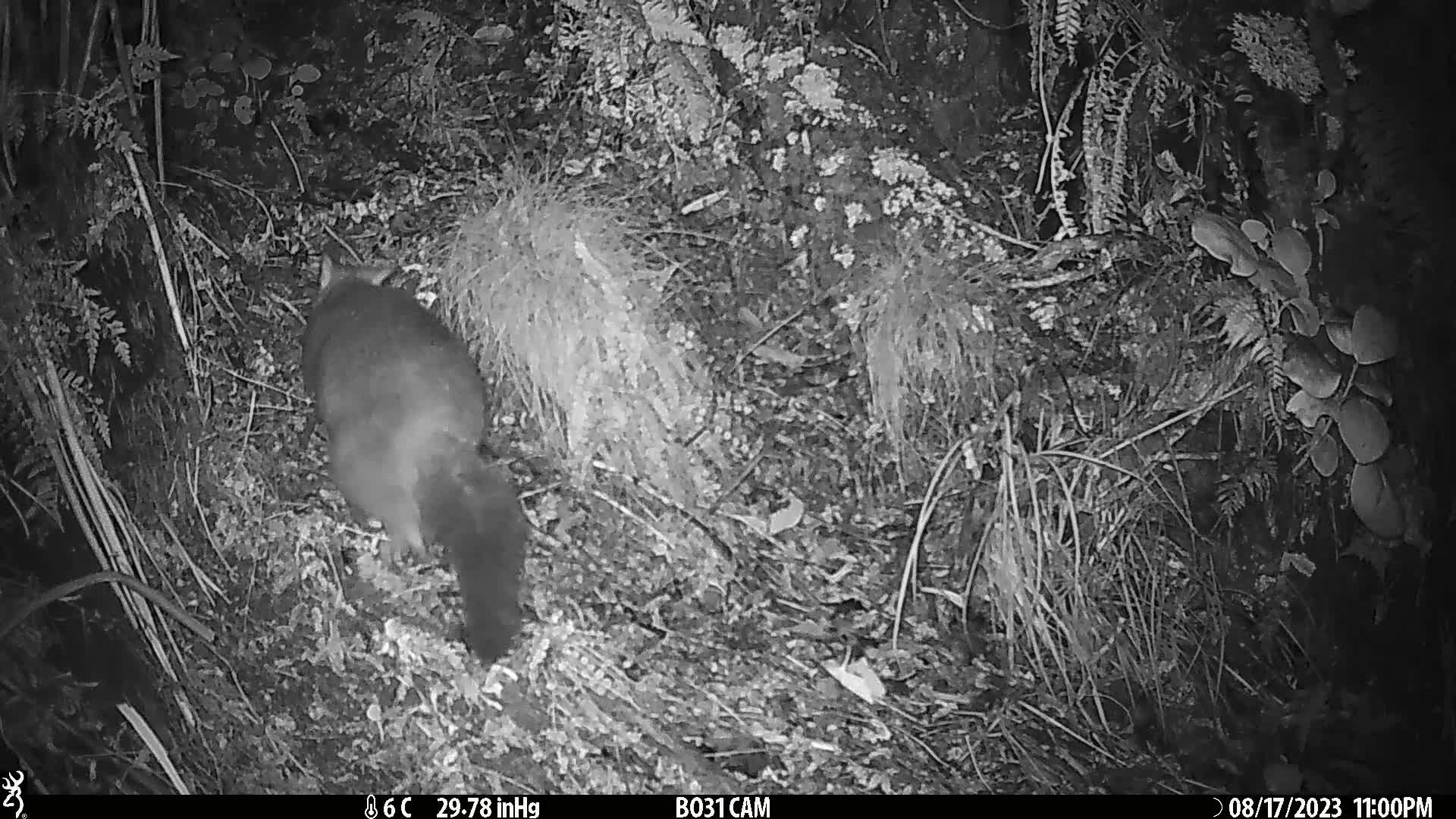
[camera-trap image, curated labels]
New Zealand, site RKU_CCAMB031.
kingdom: Animalia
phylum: Chordata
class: Mammalia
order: Diprotodontia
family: Phalangeridae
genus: Trichosurus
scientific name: Trichosurus vulpecula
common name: common brushtail possum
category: possum